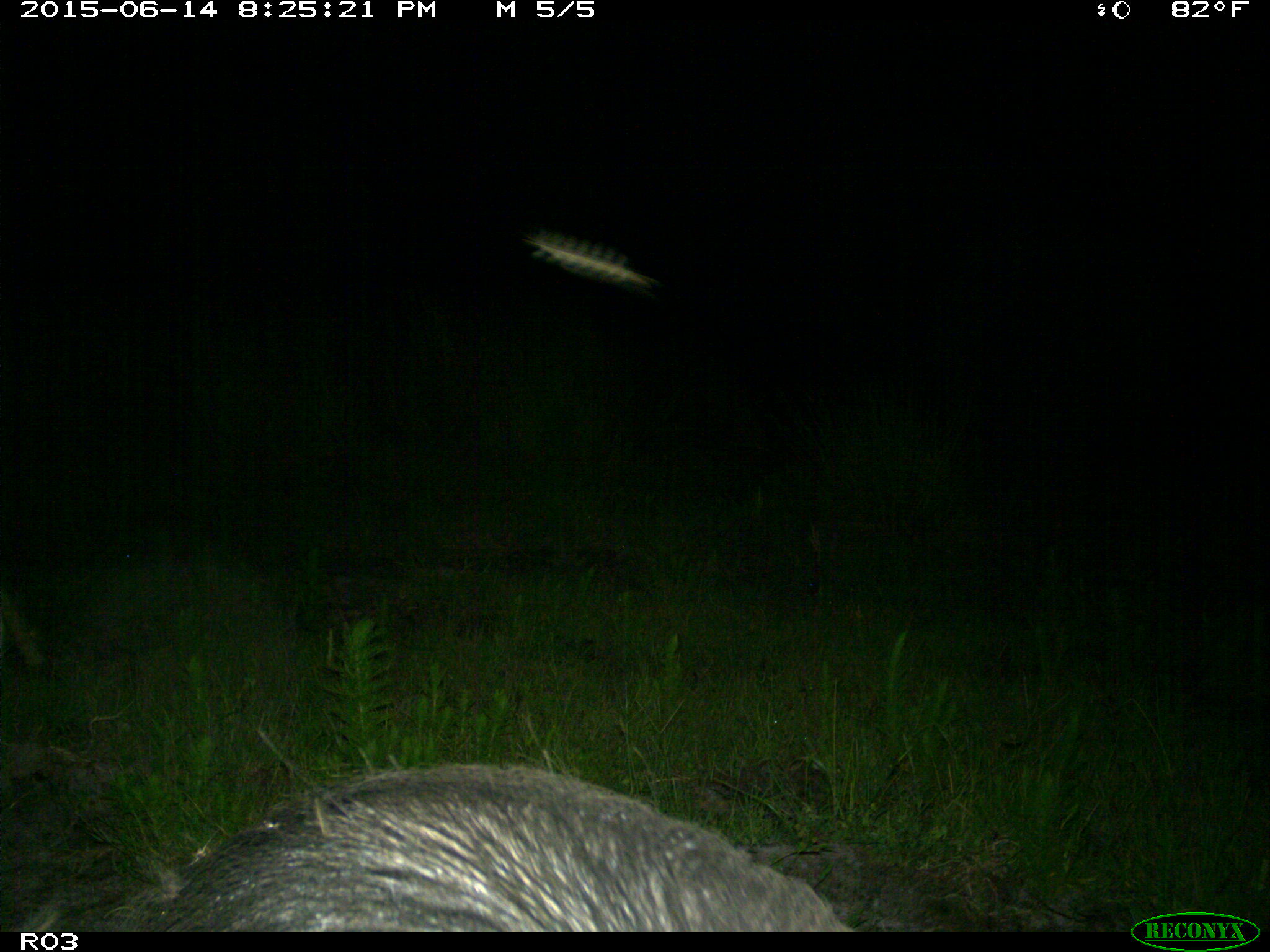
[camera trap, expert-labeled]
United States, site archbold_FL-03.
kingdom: Animalia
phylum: Chordata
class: Mammalia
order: Artiodactyla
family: Suidae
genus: Sus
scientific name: Sus scrofa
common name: wild boar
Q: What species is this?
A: Sus scrofa (wild boar).